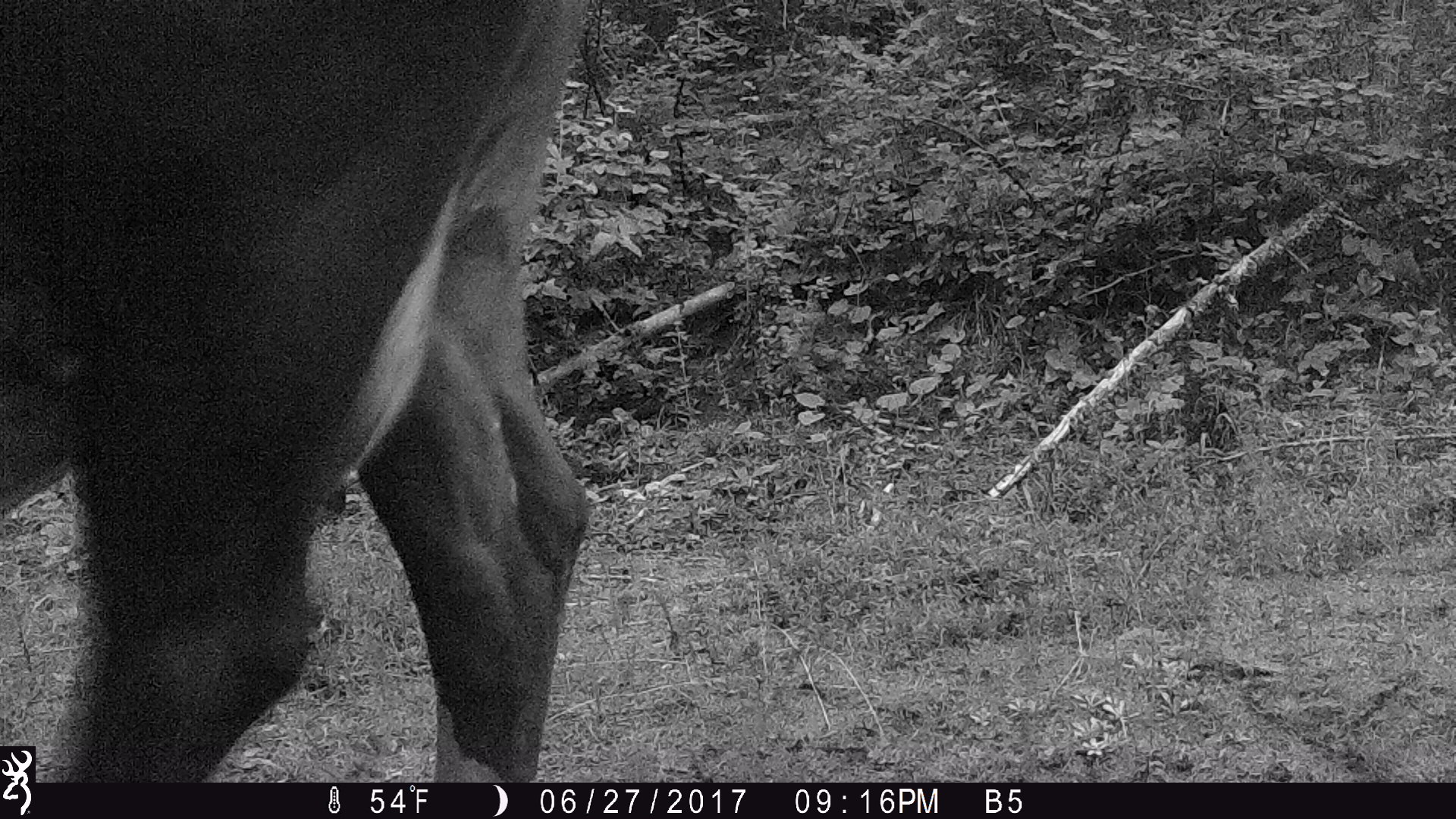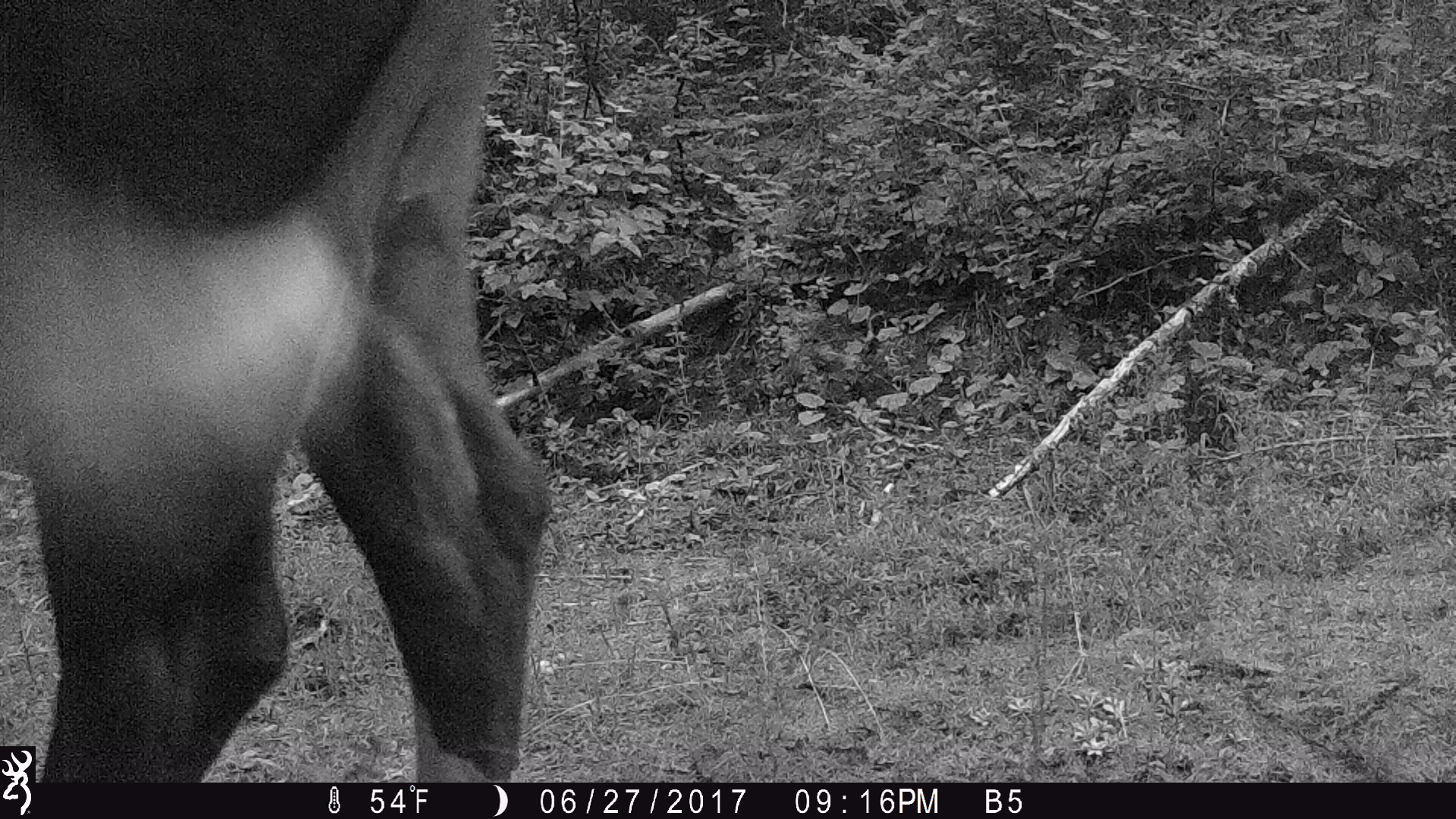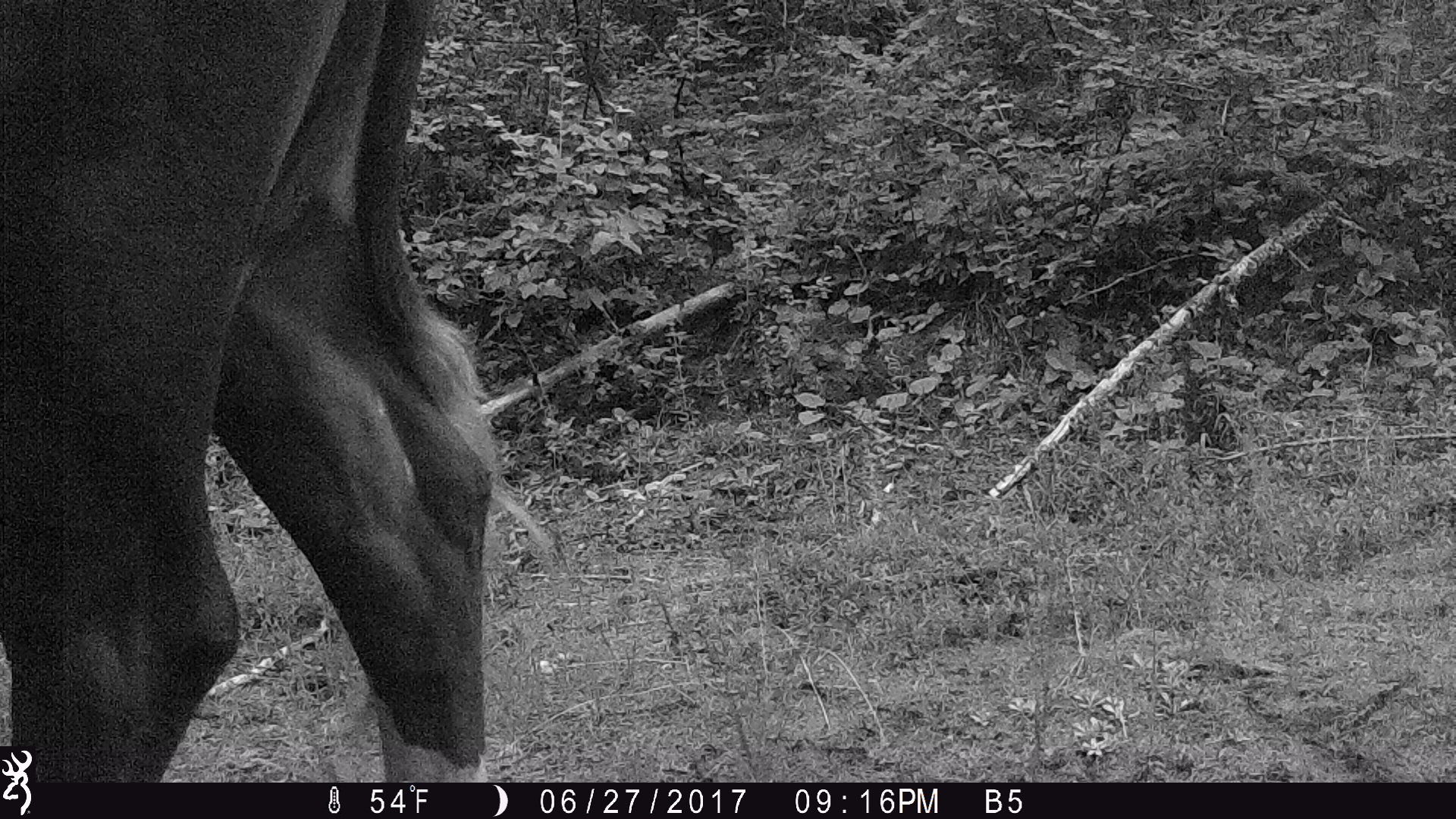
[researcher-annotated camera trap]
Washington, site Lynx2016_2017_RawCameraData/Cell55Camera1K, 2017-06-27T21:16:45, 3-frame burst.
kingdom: Animalia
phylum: Chordata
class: Mammalia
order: Artiodactyla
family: Bovidae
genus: Bos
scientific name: Bos taurus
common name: domestic cattle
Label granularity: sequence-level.